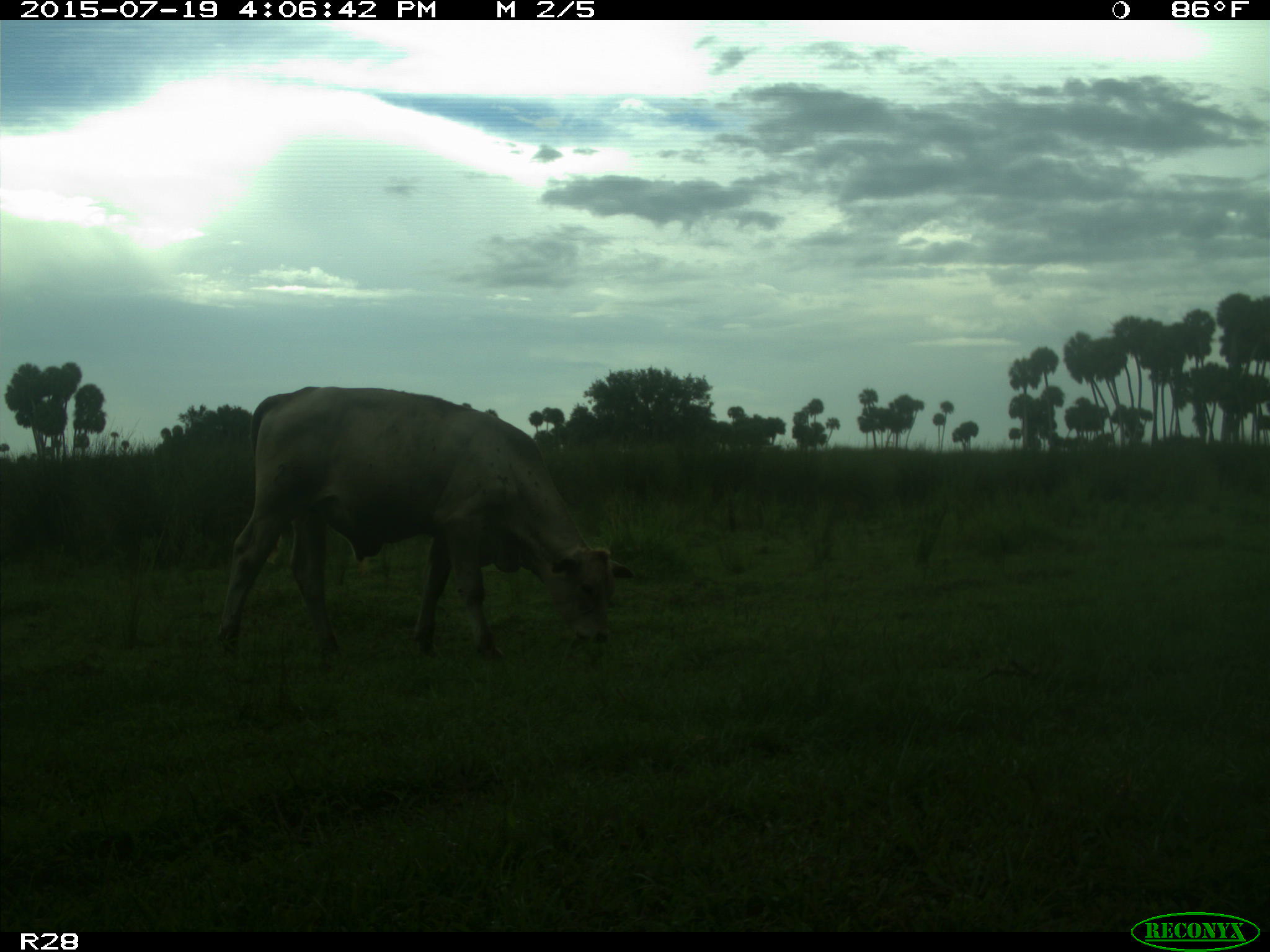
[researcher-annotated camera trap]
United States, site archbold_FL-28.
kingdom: Animalia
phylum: Chordata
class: Mammalia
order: Artiodactyla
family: Bovidae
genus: Bos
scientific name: Bos taurus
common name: domestic cow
Bos taurus (domestic cow).